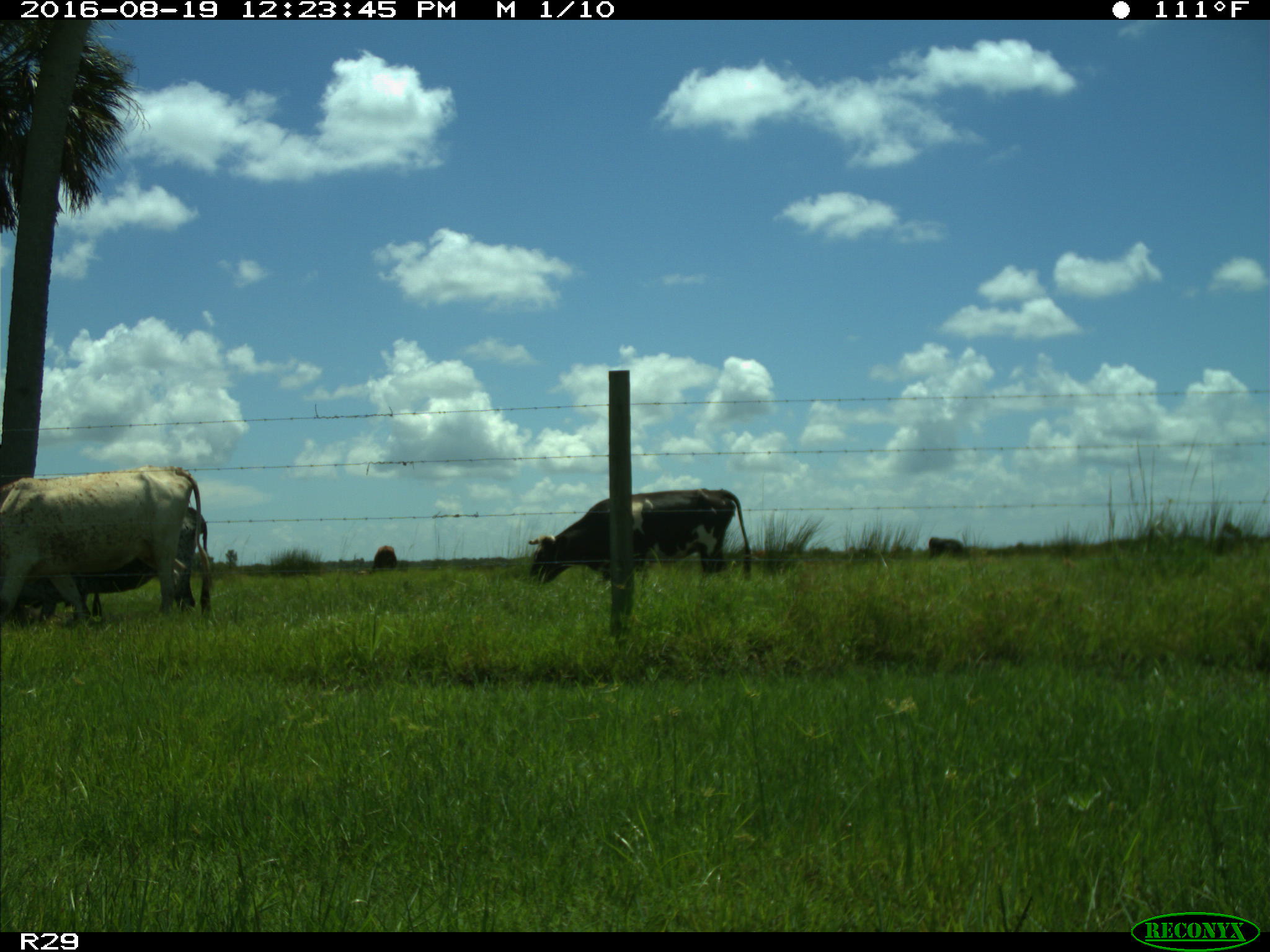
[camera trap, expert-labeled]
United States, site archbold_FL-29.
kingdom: Animalia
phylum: Chordata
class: Mammalia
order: Artiodactyla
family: Bovidae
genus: Bos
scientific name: Bos taurus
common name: domestic cow